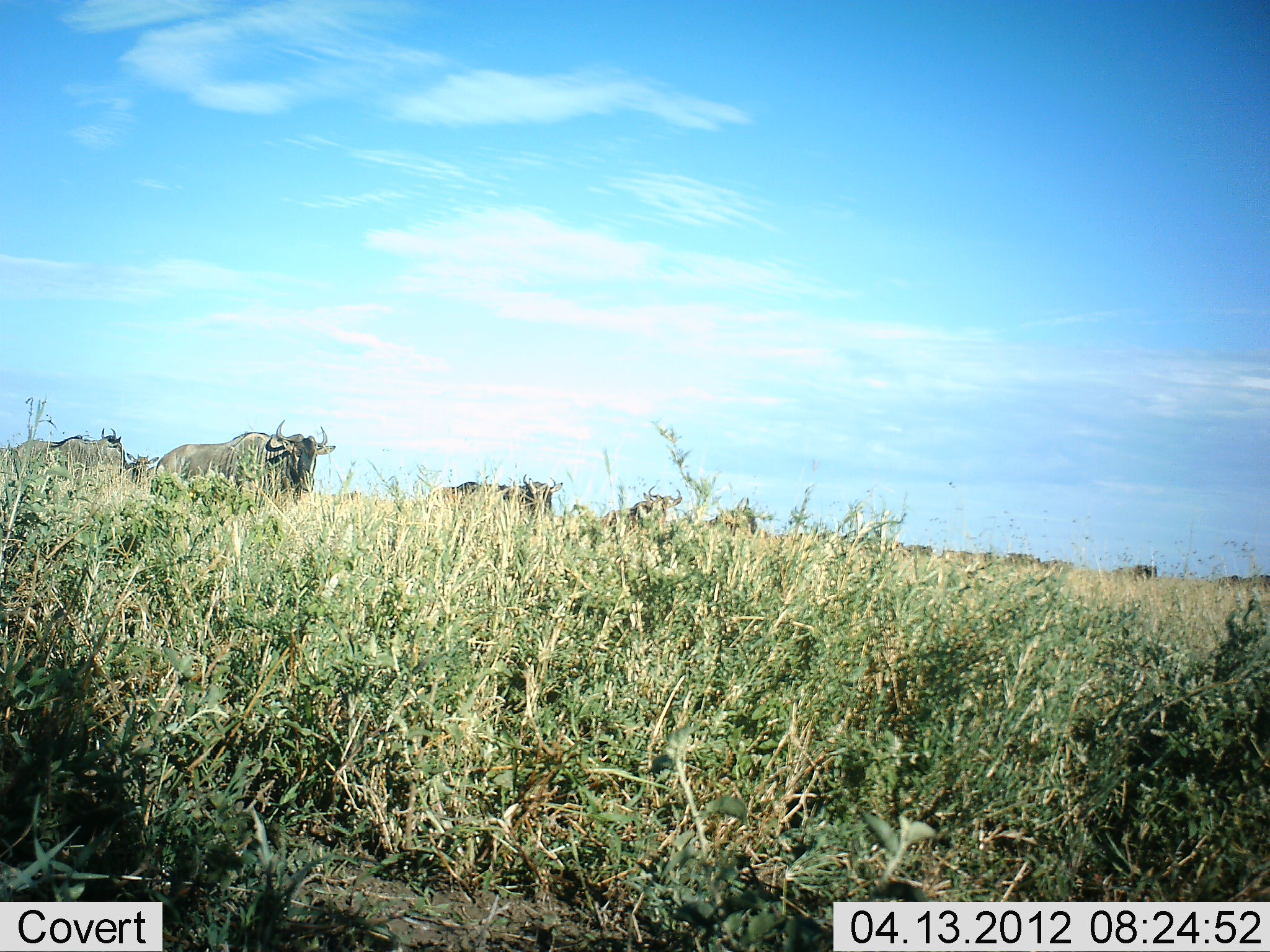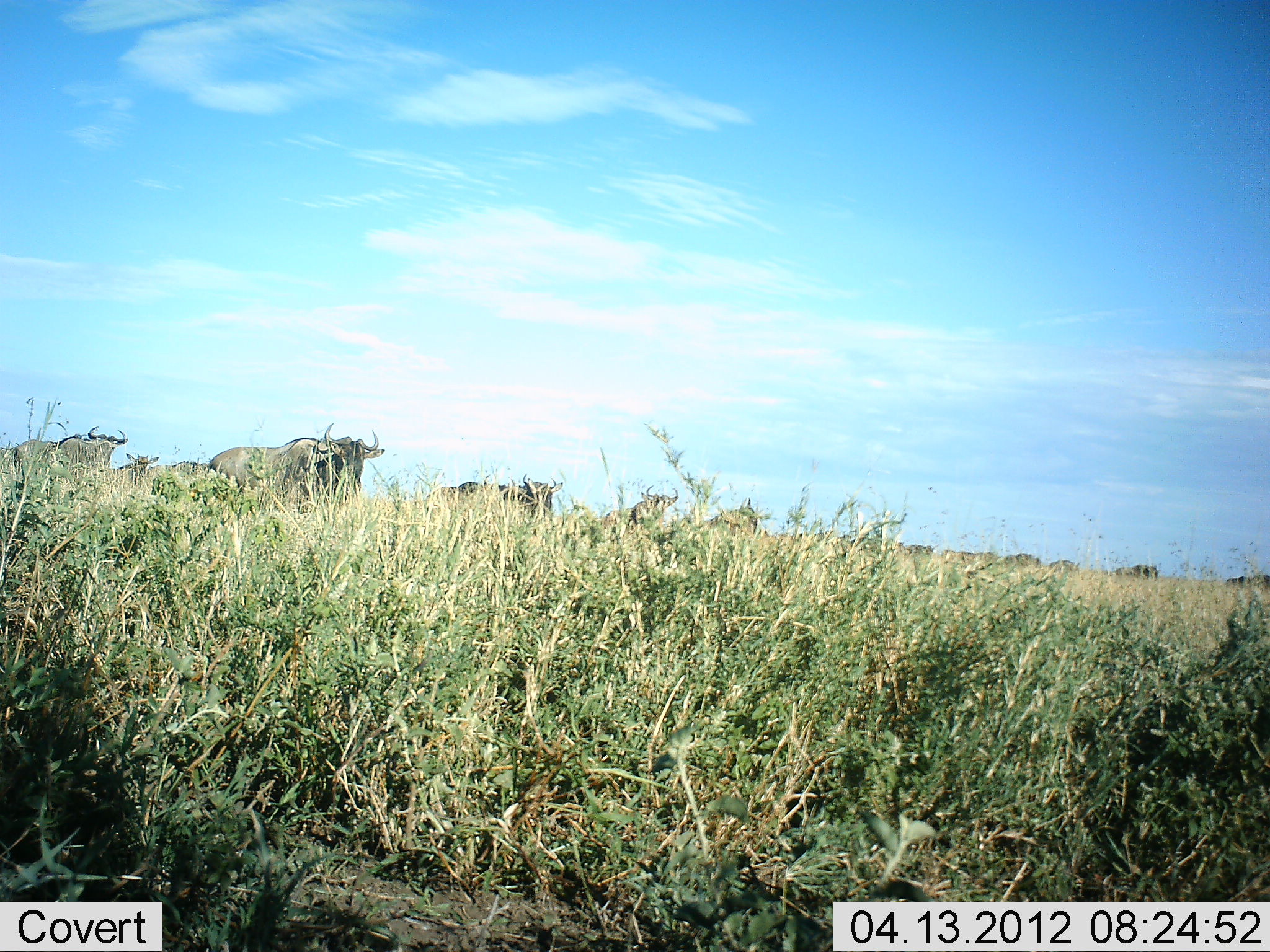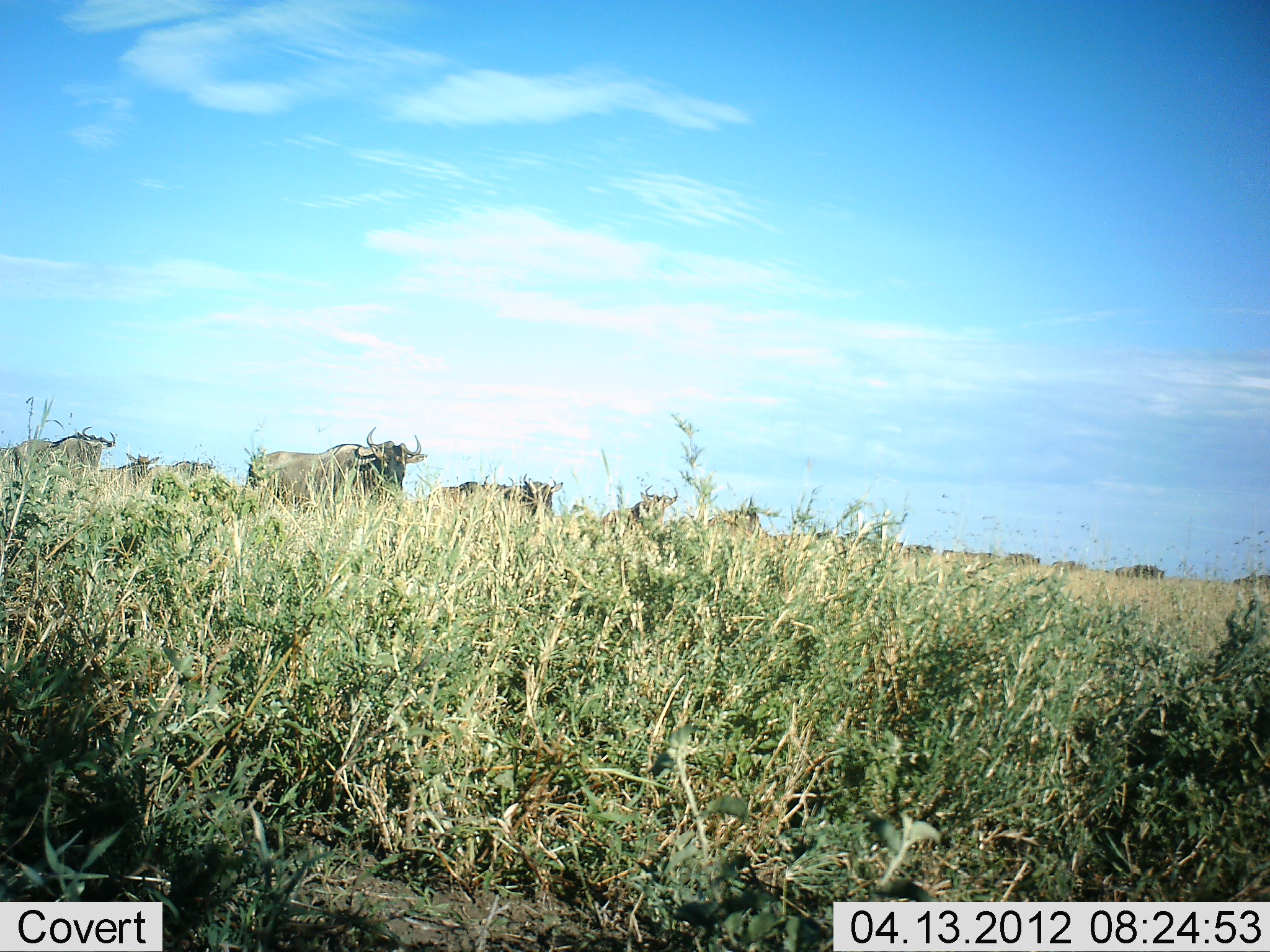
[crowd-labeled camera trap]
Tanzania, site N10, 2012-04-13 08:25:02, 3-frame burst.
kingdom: Animalia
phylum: Chordata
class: Mammalia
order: Artiodactyla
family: Bovidae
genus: Connochaetes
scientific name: Connochaetes taurinus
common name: blue wildebeest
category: wildebeest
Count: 11-50.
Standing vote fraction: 72%.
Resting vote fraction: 6%.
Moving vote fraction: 56%.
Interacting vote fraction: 0%.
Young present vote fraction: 0%.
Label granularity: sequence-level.